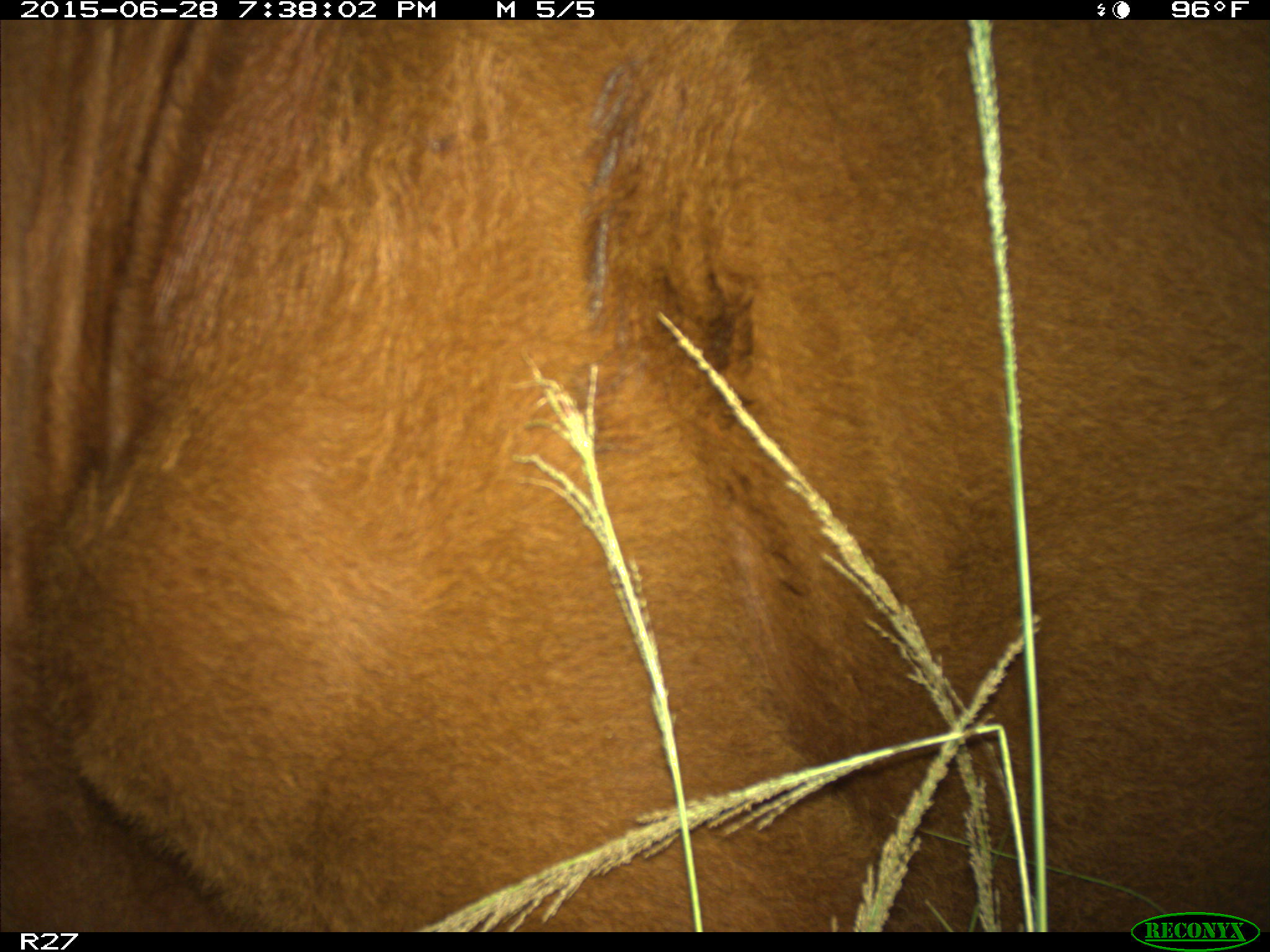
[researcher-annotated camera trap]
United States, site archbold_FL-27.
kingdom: Animalia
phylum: Chordata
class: Mammalia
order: Artiodactyla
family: Bovidae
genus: Bos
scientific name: Bos taurus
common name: domestic cow